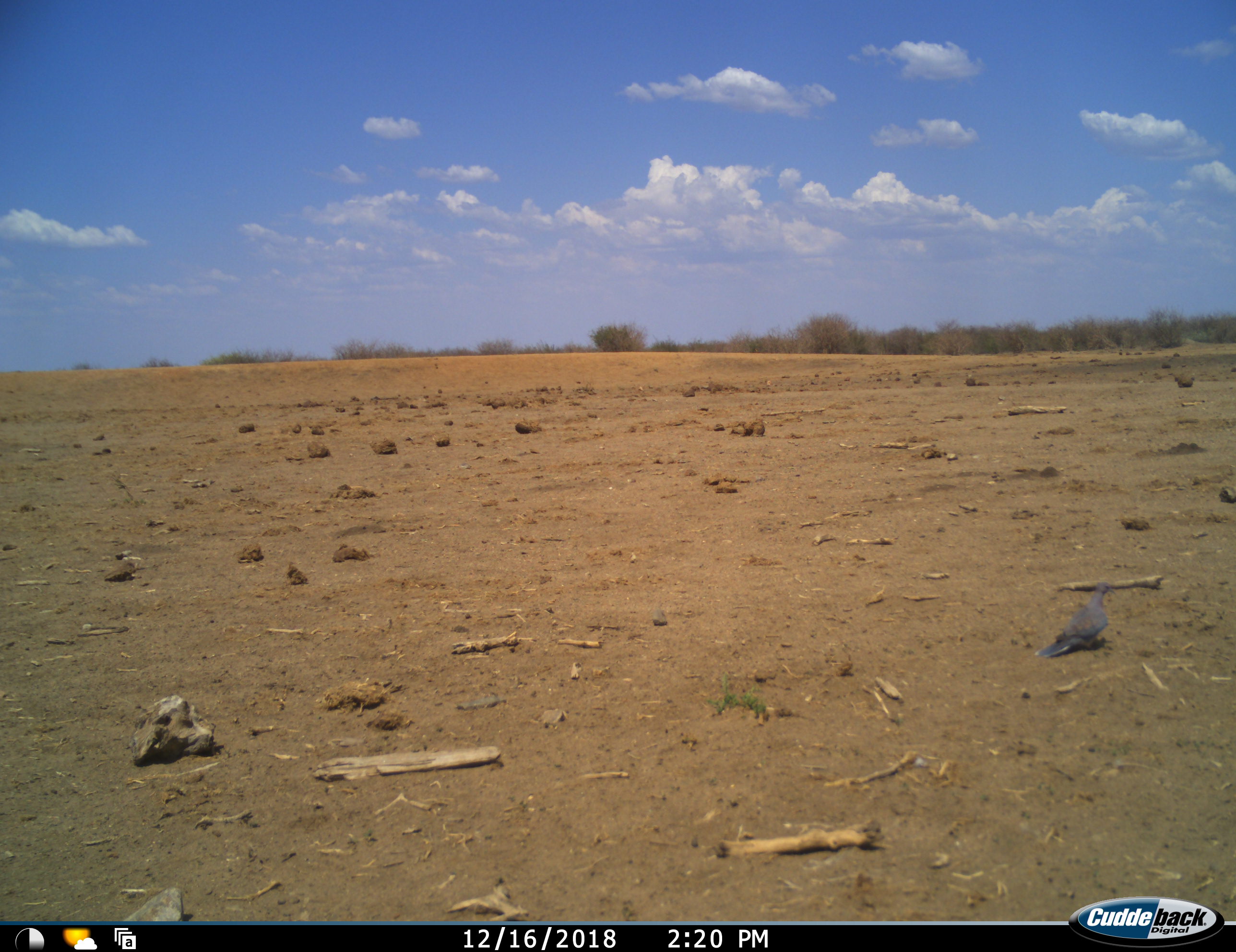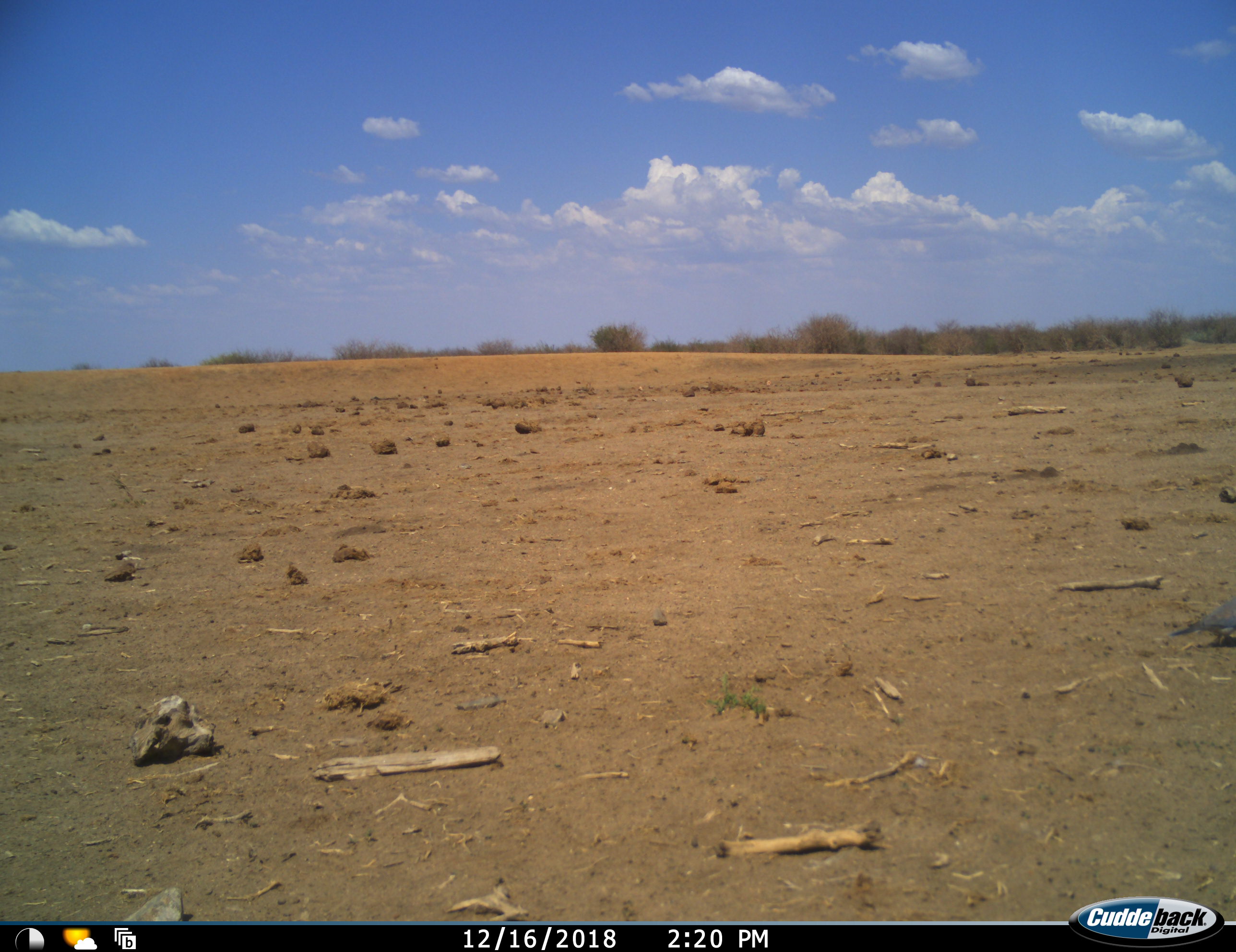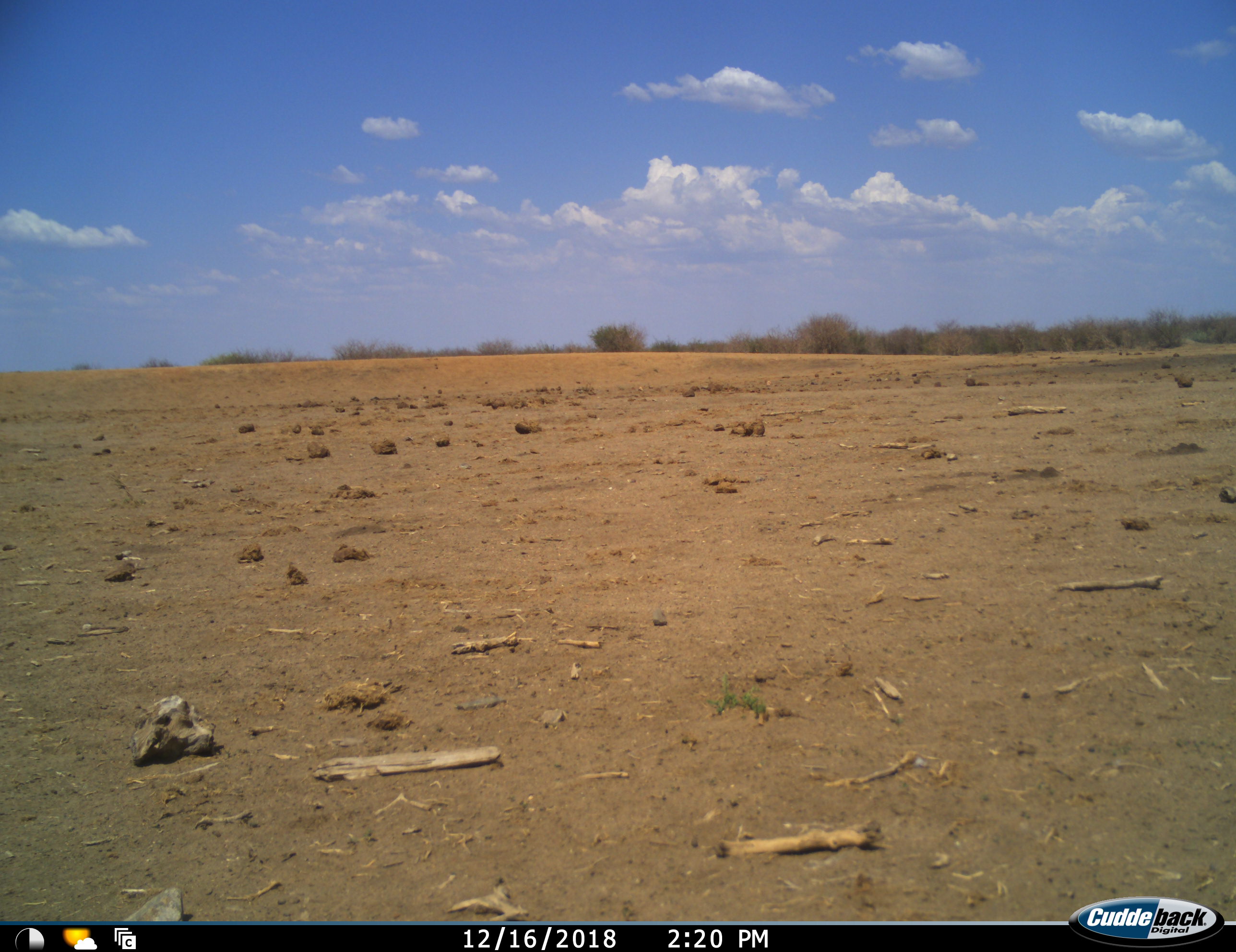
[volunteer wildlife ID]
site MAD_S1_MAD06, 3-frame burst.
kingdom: Animalia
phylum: Chordata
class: Aves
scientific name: Aves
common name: bird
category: birdother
Birdother (bird) (Aves), count 1. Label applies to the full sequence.